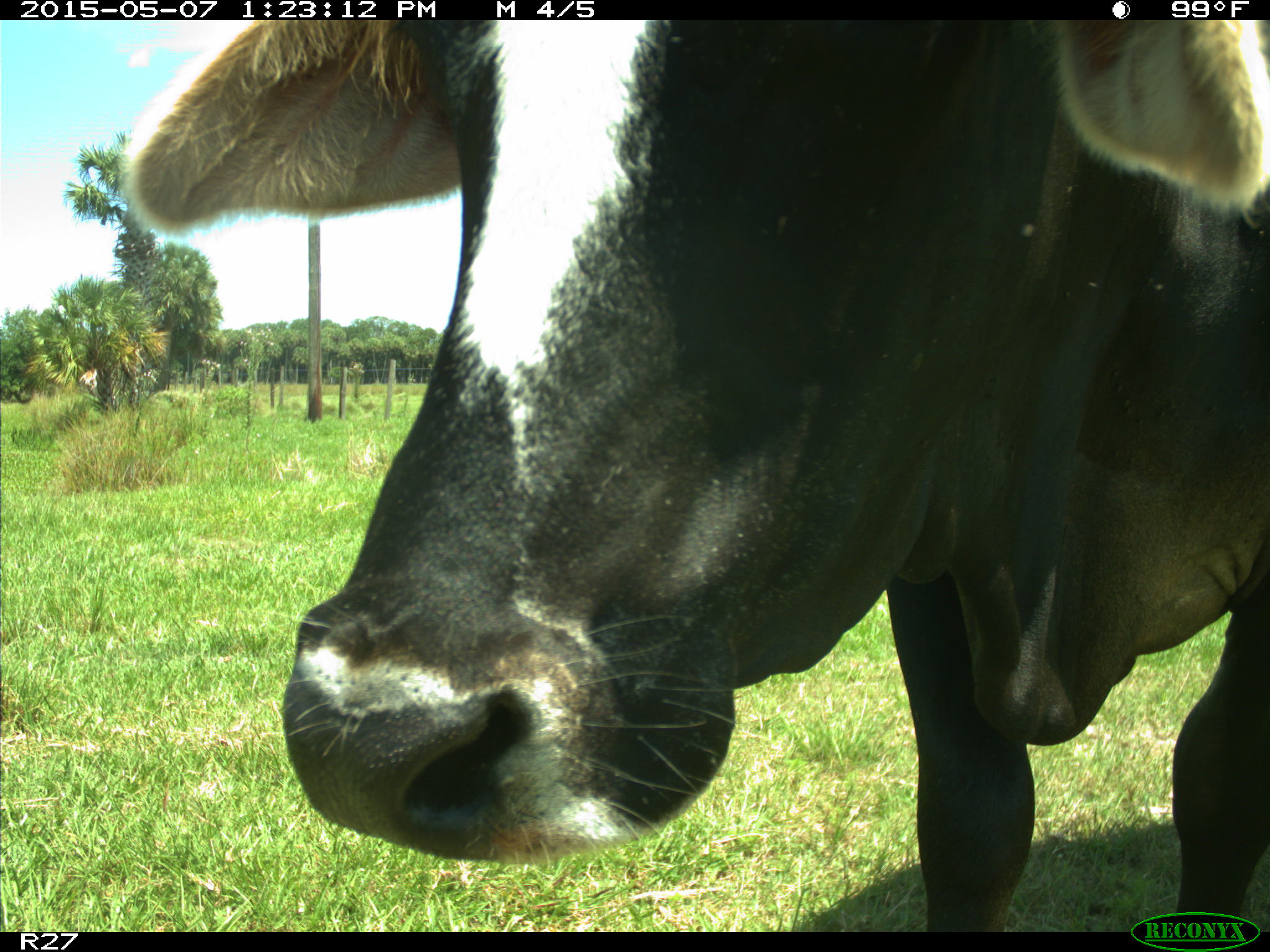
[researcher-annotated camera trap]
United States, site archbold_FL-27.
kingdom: Animalia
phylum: Chordata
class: Mammalia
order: Artiodactyla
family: Bovidae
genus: Bos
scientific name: Bos taurus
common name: domestic cow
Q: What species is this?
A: Bos taurus (domestic cow).